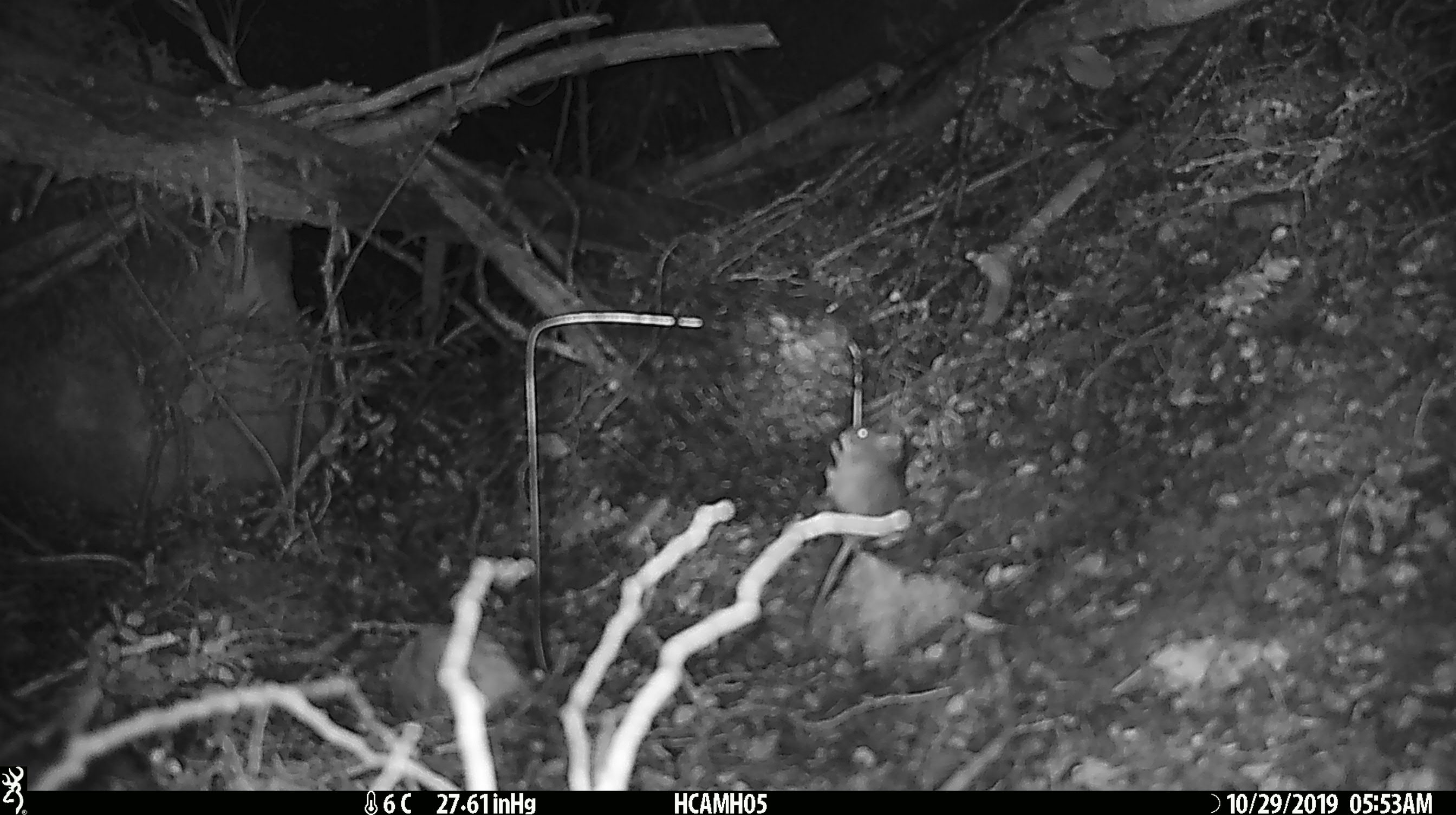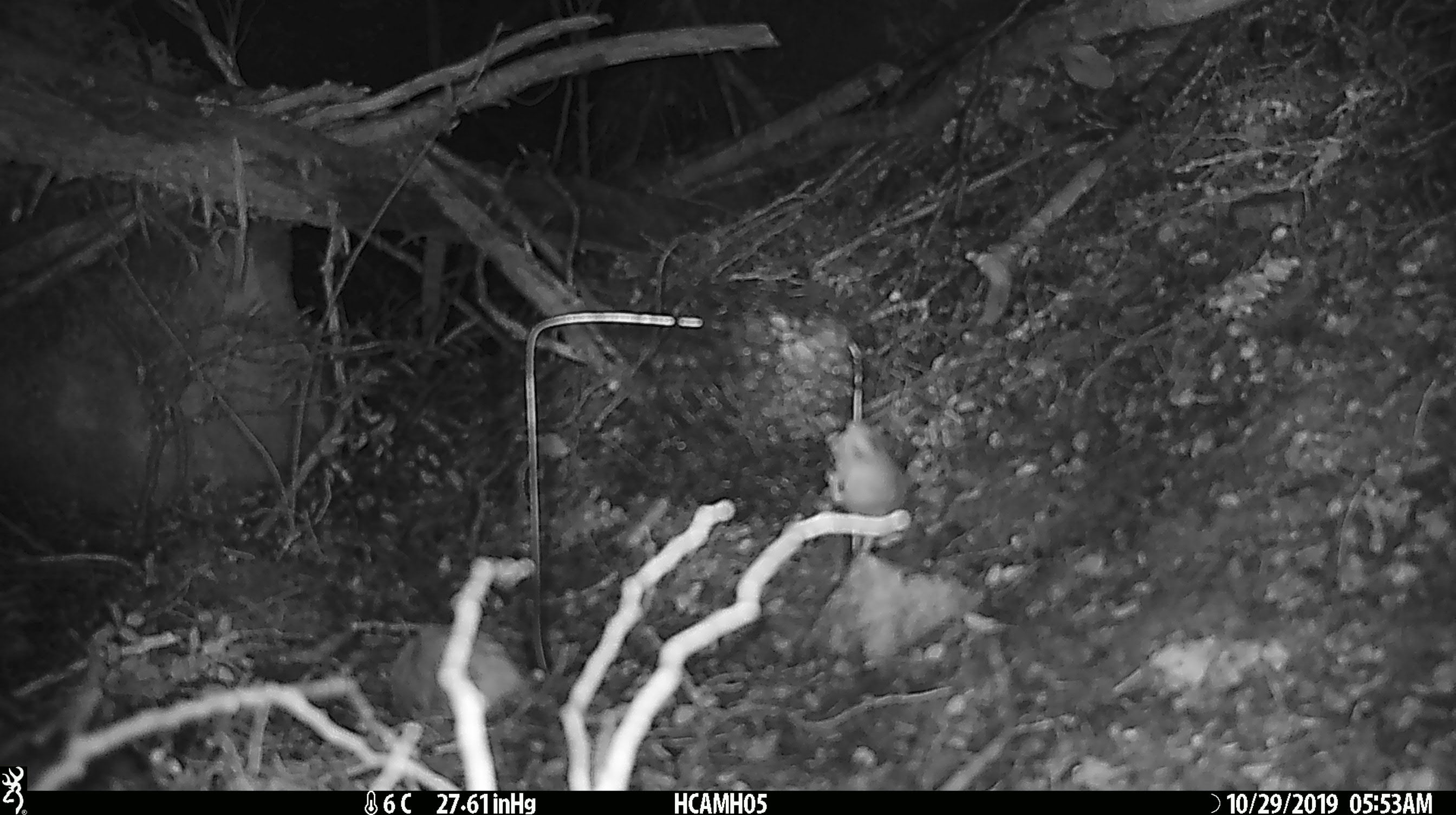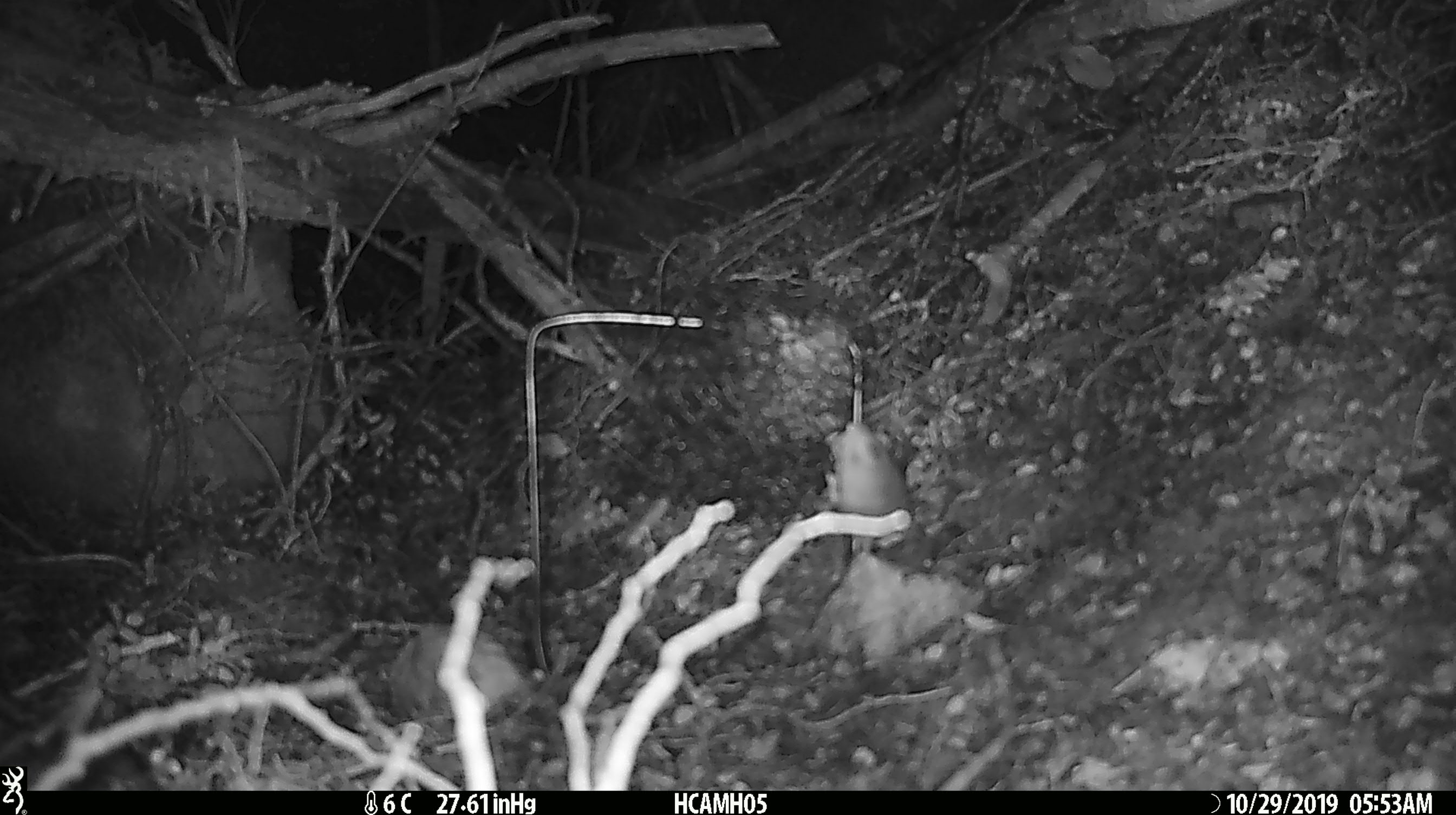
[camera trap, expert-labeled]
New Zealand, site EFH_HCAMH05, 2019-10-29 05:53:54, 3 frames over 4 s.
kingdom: Animalia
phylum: Chordata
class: Mammalia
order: Rodentia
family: Muridae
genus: Mus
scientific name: Mus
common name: mouse